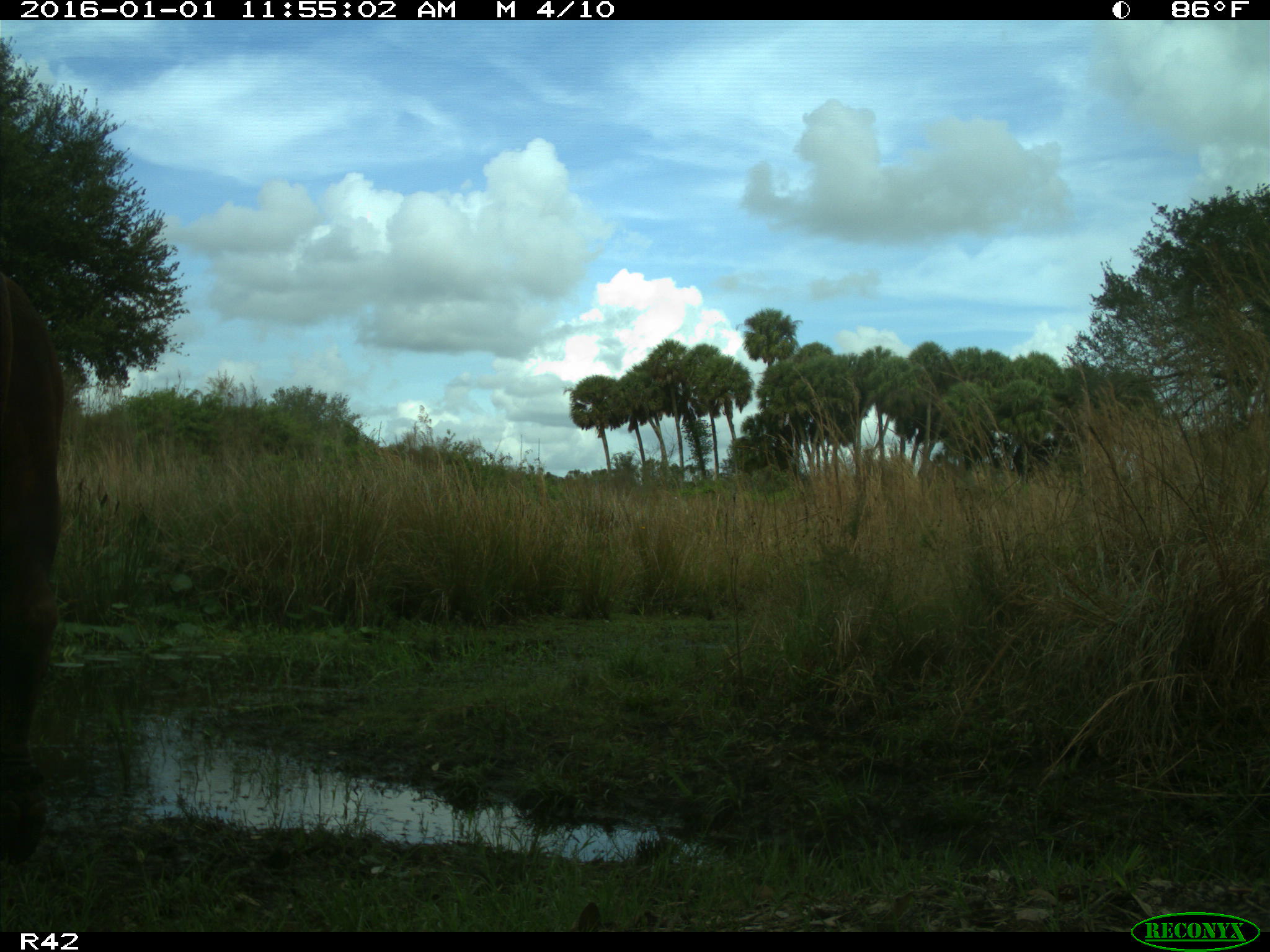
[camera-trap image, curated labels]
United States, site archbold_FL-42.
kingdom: Animalia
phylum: Chordata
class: Mammalia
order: Artiodactyla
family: Bovidae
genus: Bos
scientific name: Bos taurus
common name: domestic cow